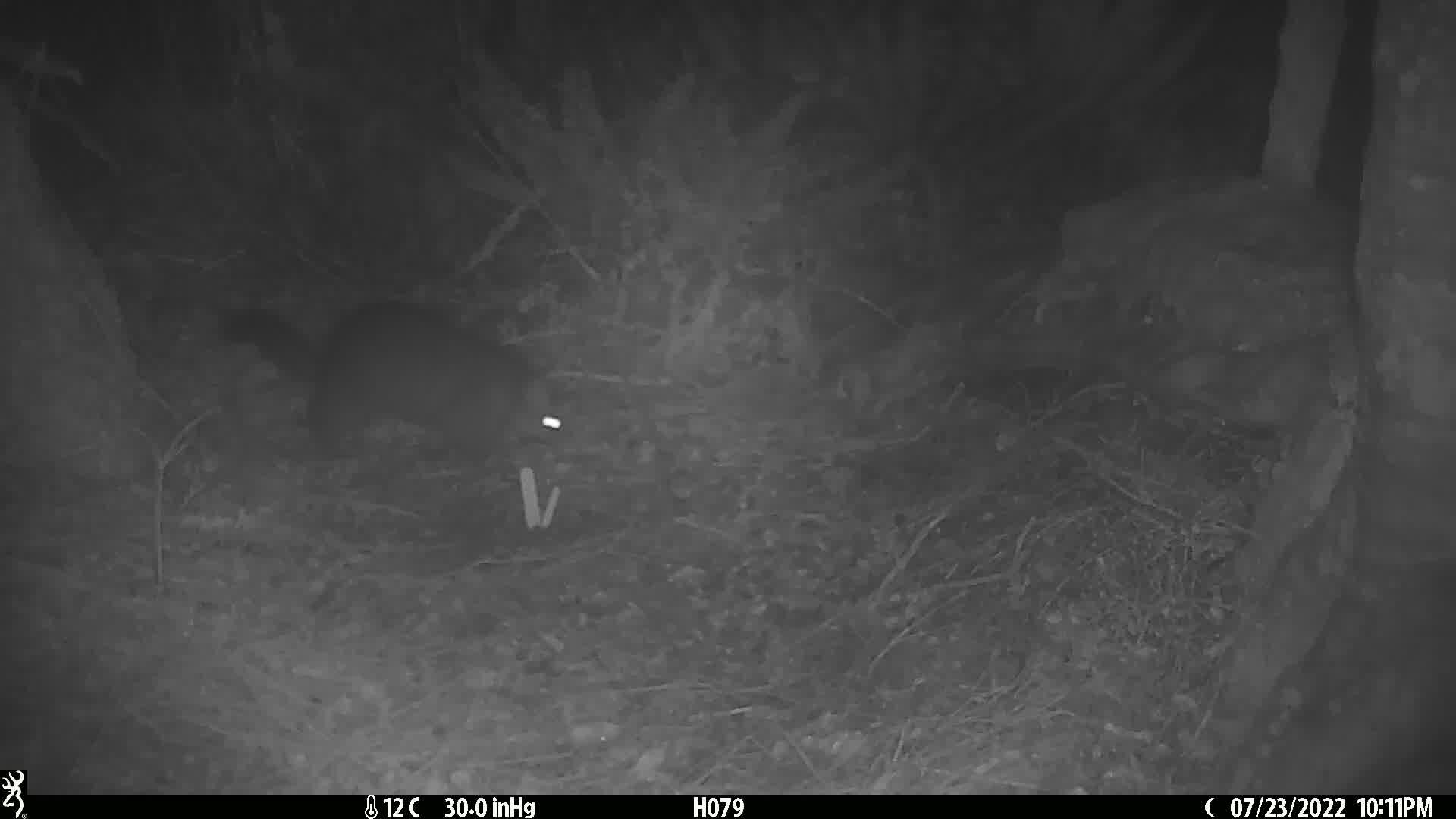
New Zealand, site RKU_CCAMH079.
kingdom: Animalia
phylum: Chordata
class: Mammalia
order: Diprotodontia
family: Phalangeridae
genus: Trichosurus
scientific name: Trichosurus vulpecula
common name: common brushtail possum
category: possum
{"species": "possum (common brushtail possum) (Trichosurus vulpecula)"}